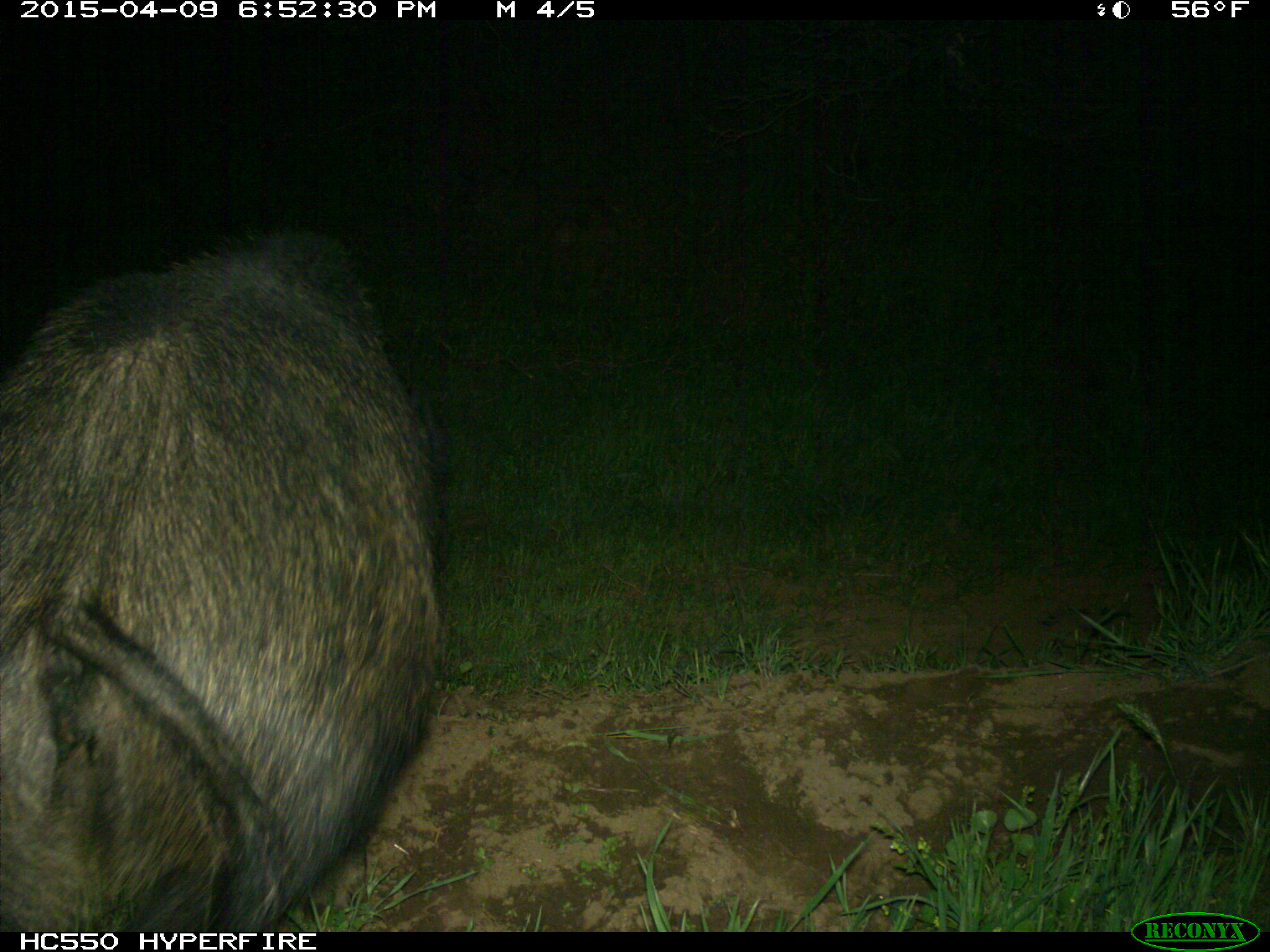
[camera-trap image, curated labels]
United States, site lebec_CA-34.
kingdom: Animalia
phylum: Chordata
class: Mammalia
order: Artiodactyla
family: Suidae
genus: Sus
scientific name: Sus scrofa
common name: wild boar